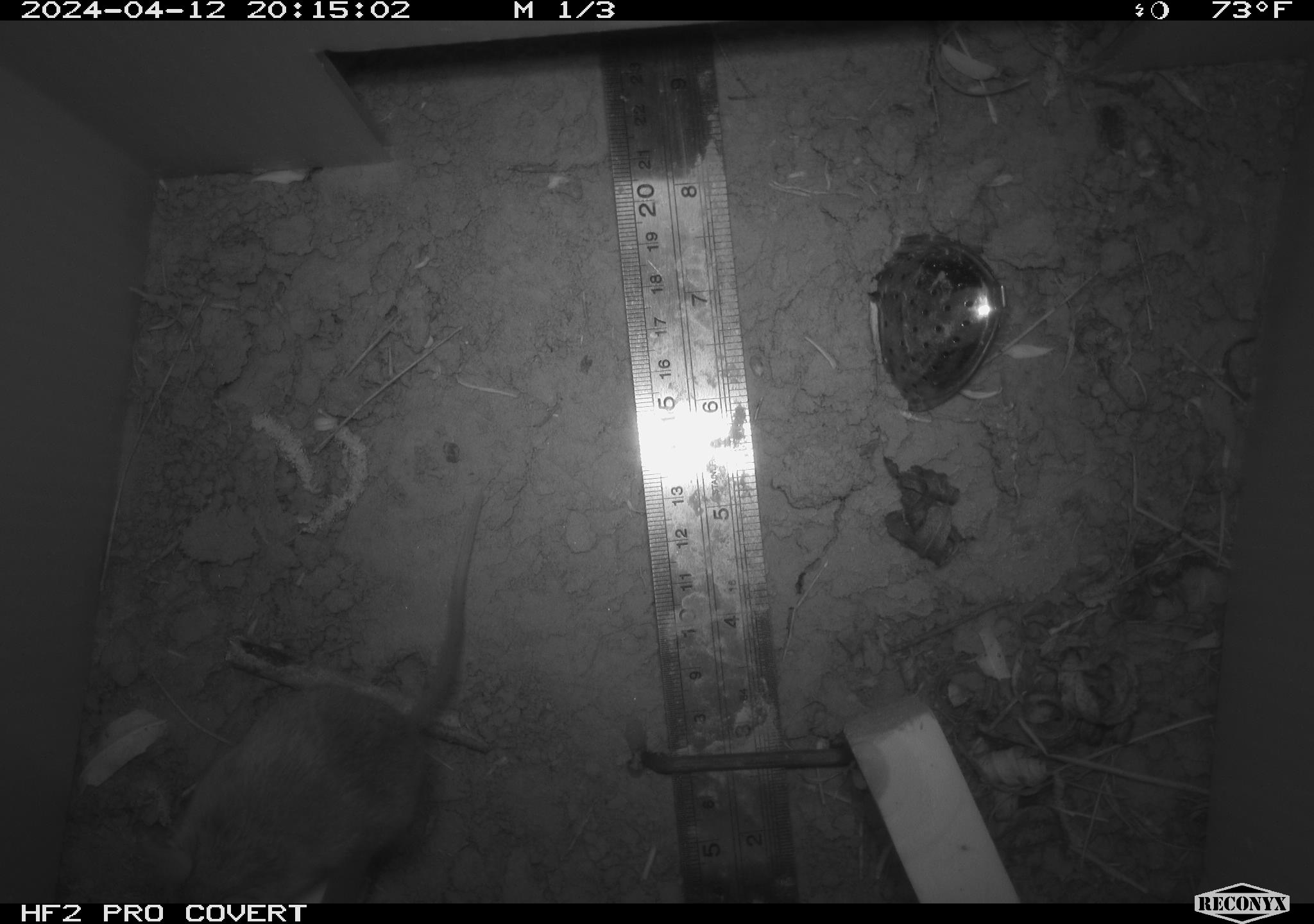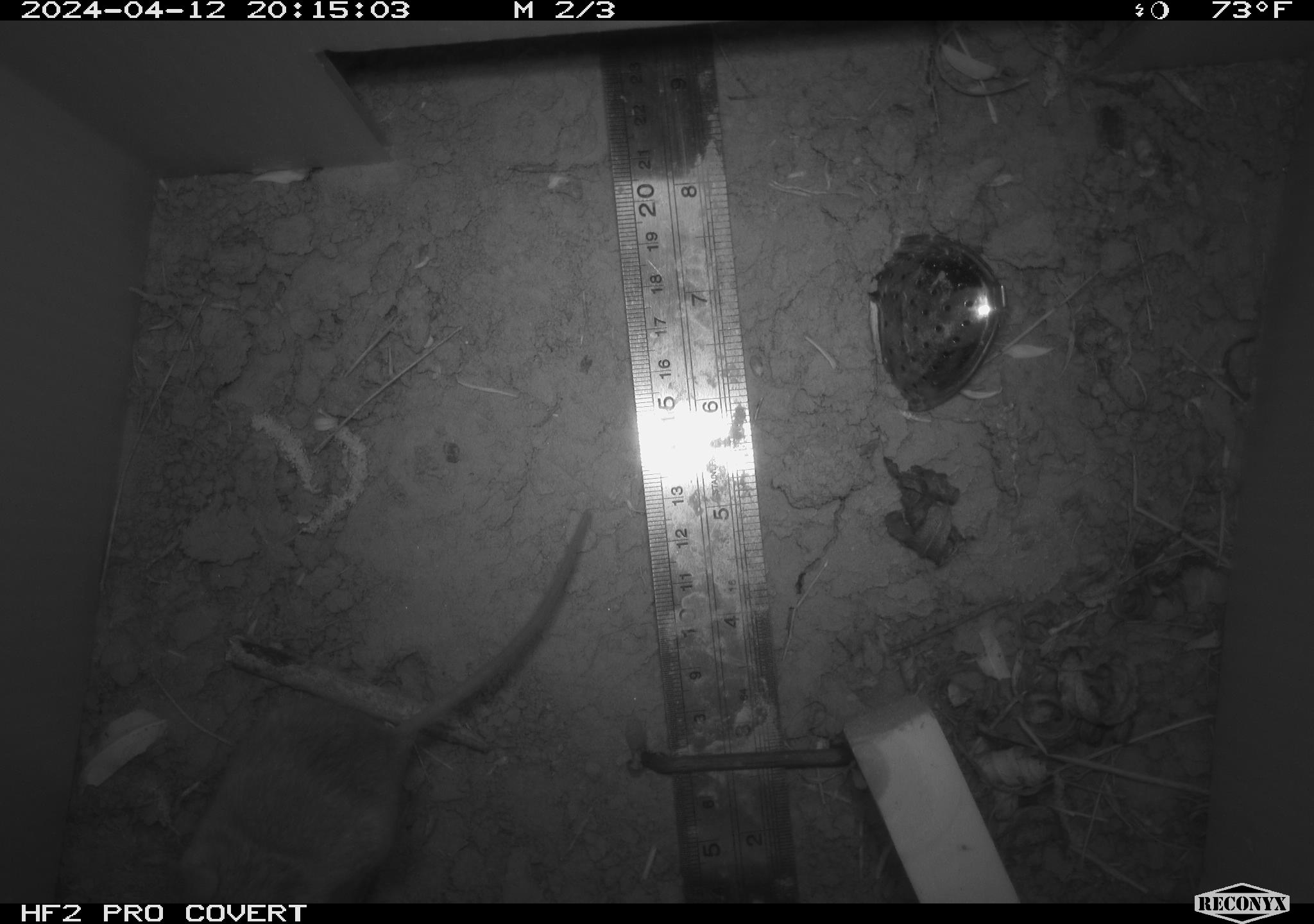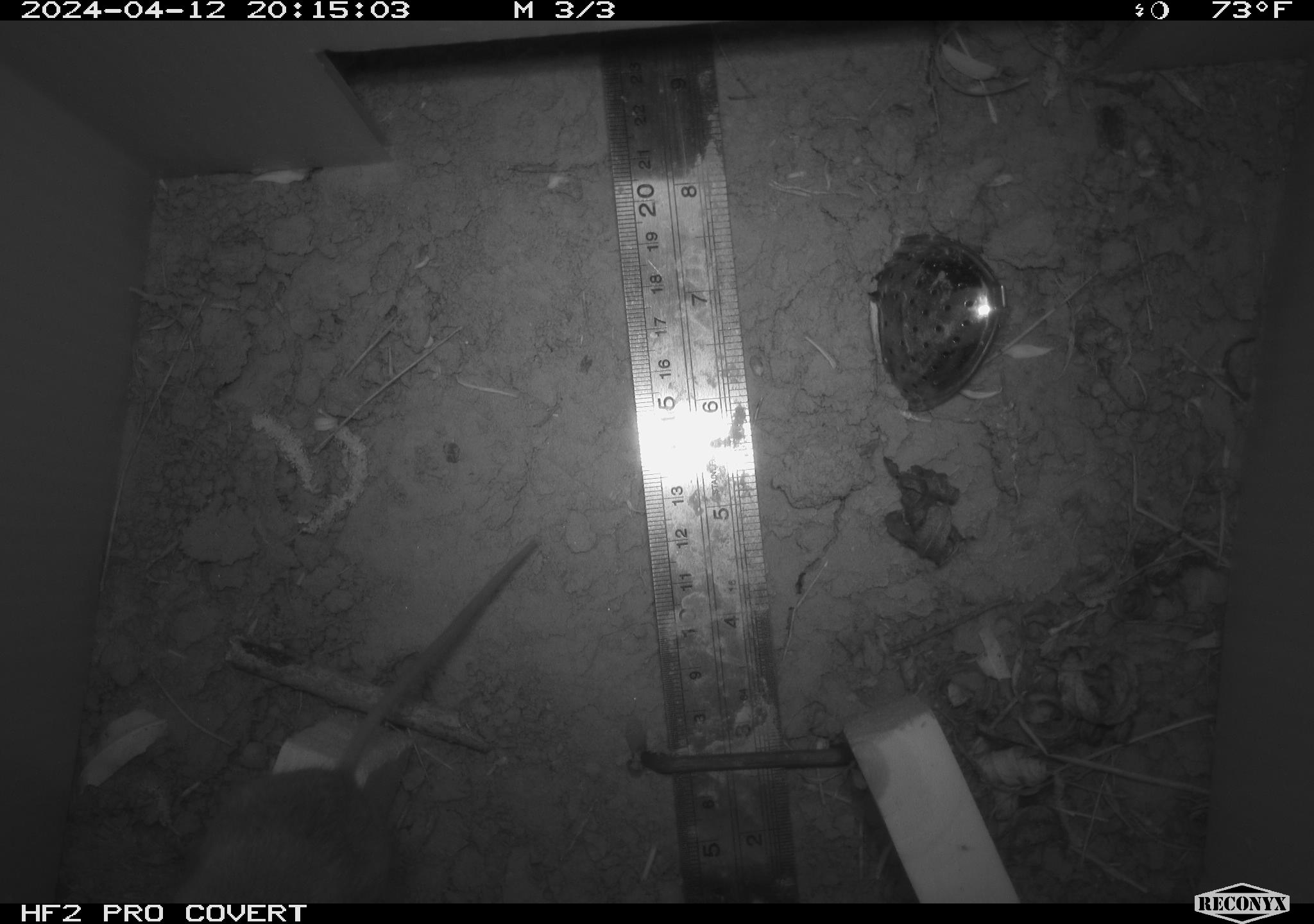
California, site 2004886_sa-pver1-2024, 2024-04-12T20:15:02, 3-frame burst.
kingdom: Animalia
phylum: Chordata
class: Mammalia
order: Rodentia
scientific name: Rodentia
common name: mouse species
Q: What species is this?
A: Mouse species (Rodentia).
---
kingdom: Animalia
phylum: Chordata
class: Mammalia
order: Rodentia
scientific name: Rodentia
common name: rodent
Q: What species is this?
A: Rodent (Rodentia).